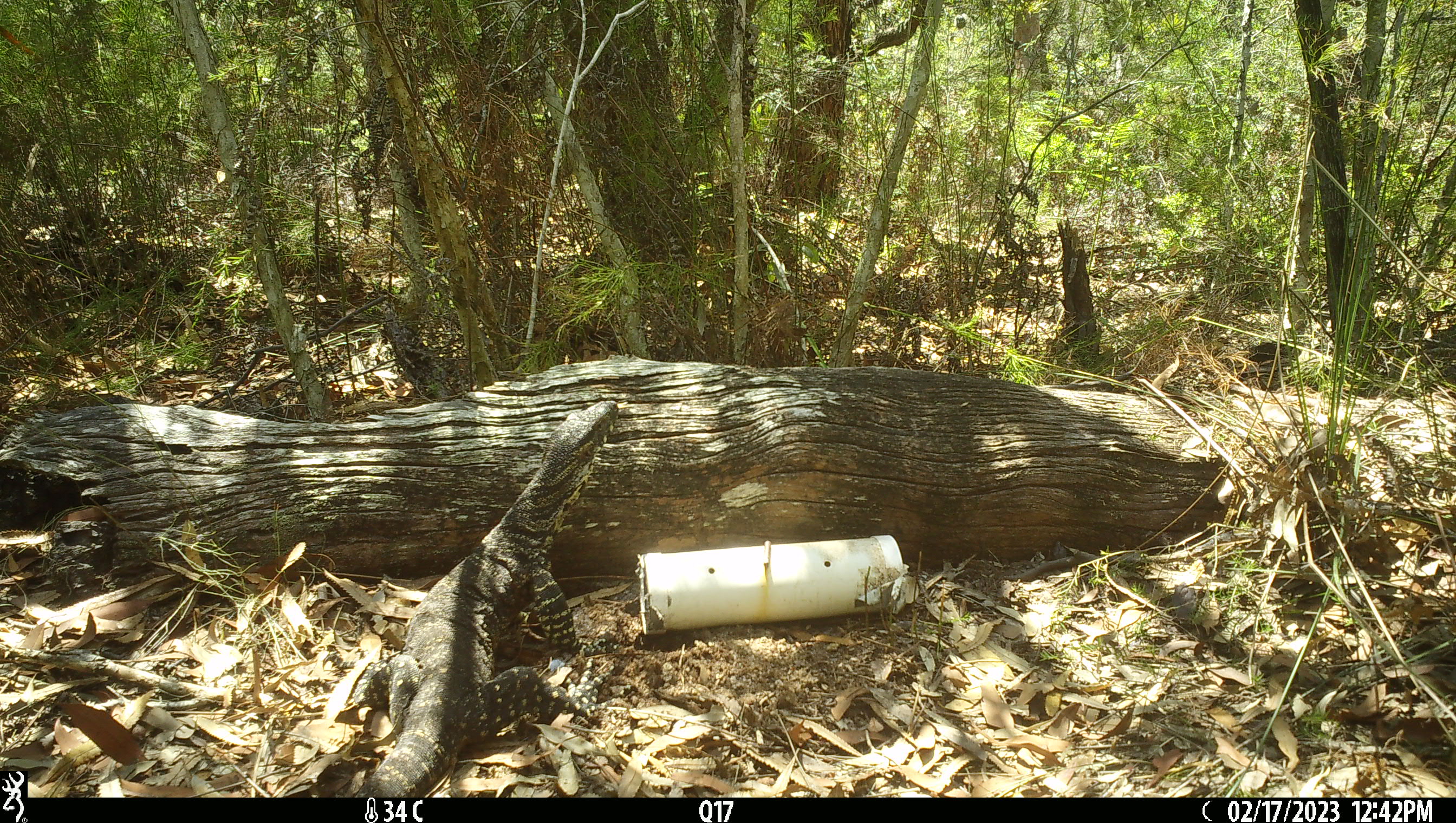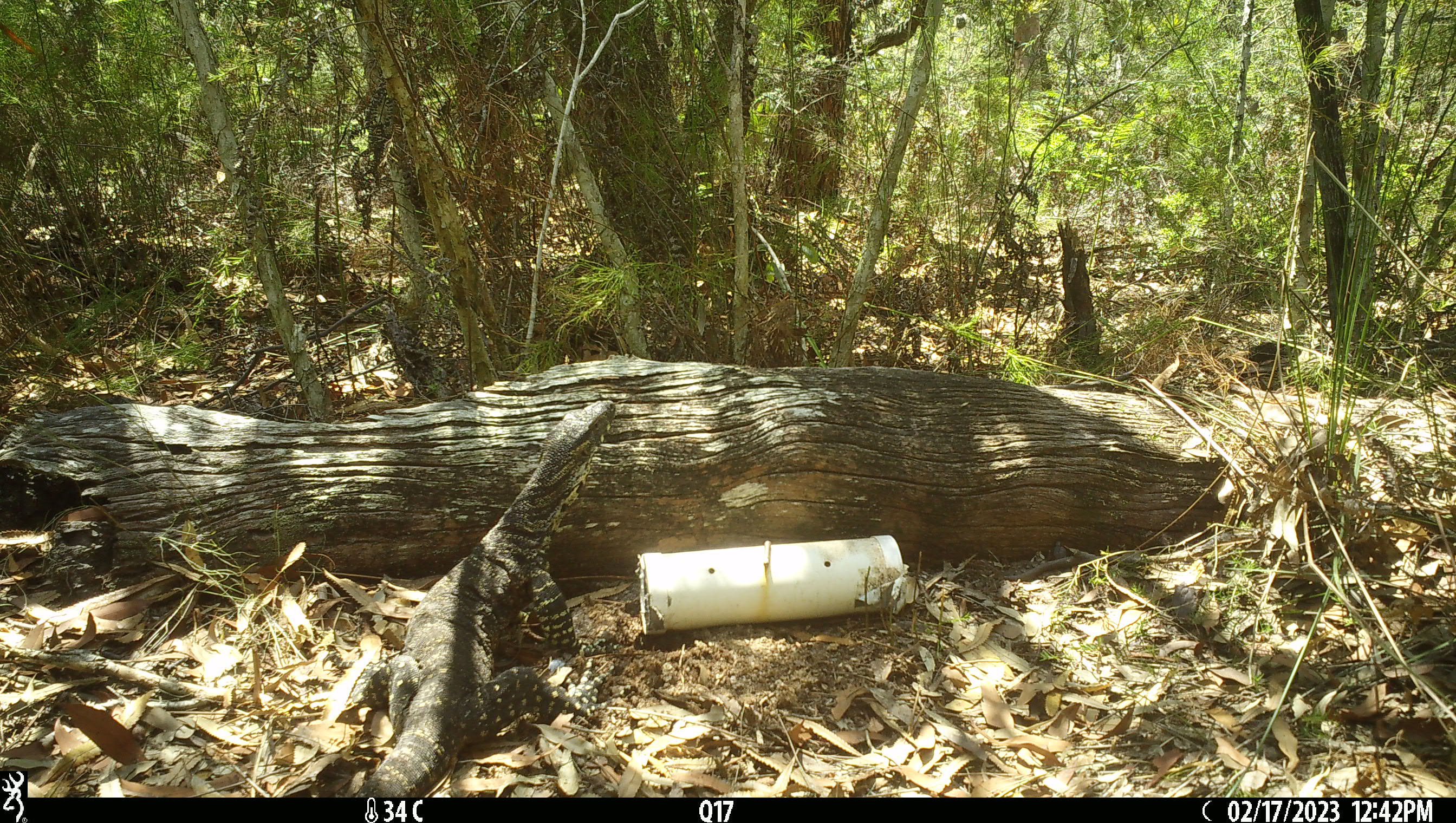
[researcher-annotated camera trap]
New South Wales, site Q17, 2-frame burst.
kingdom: Animalia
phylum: Chordata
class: Reptilia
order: Squamata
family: Varanidae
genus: Varanus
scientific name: Varanus varius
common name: lace monitor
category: goanna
Goanna (lace monitor) (Varanus varius).